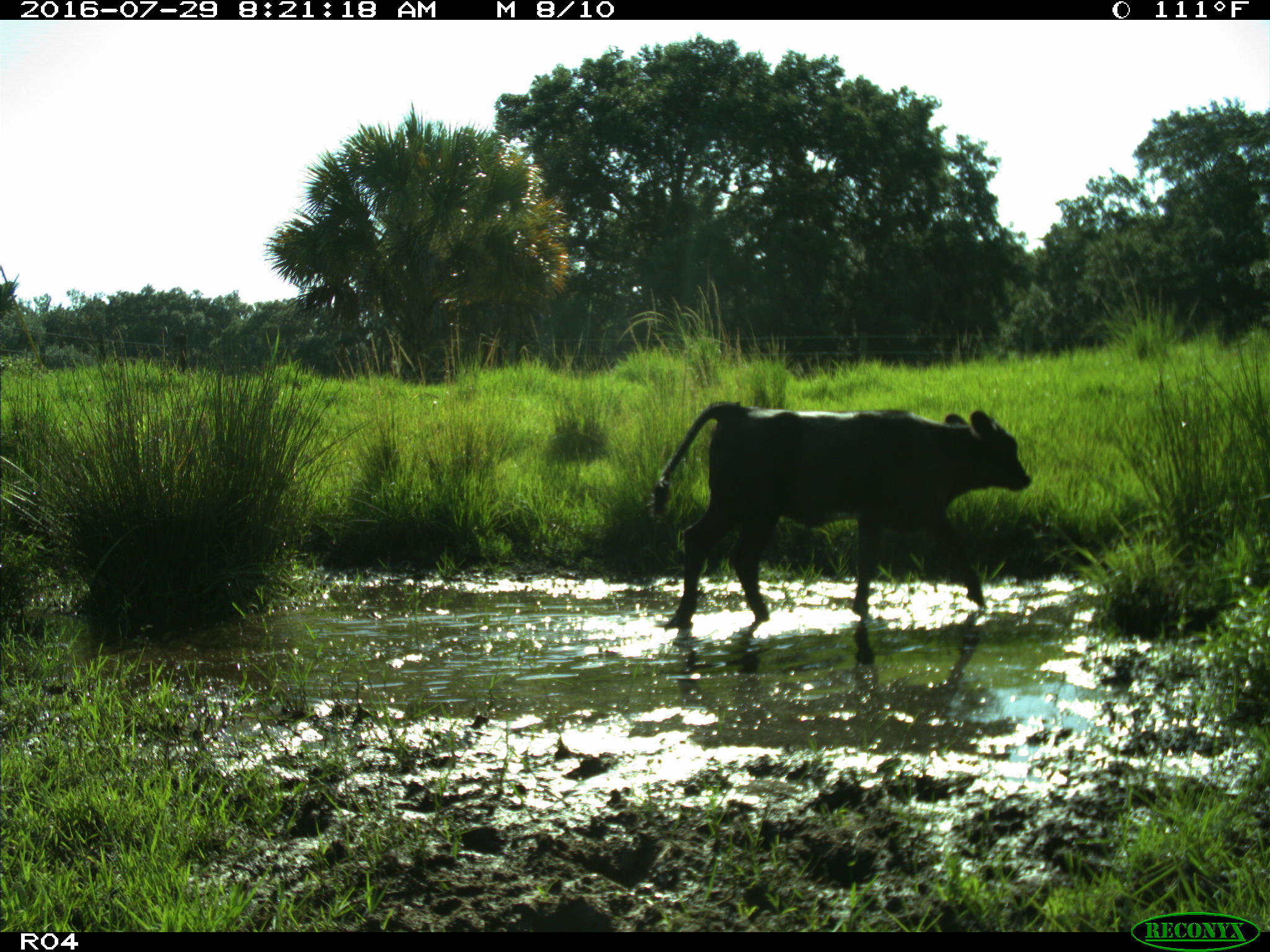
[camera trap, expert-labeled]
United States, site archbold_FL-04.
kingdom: Animalia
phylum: Chordata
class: Mammalia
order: Artiodactyla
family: Bovidae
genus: Bos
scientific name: Bos taurus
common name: domestic cow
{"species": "Bos taurus (domestic cow)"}